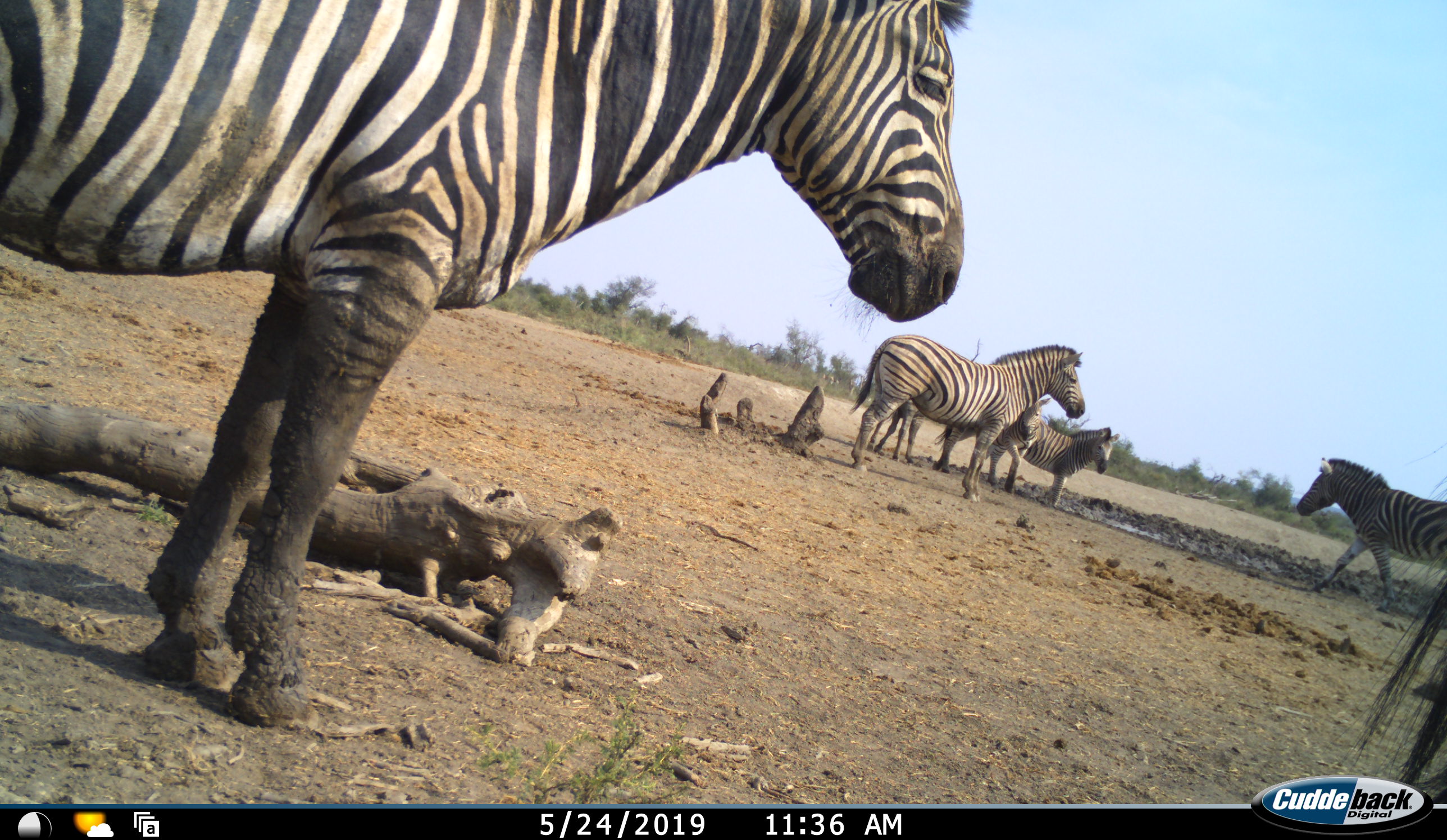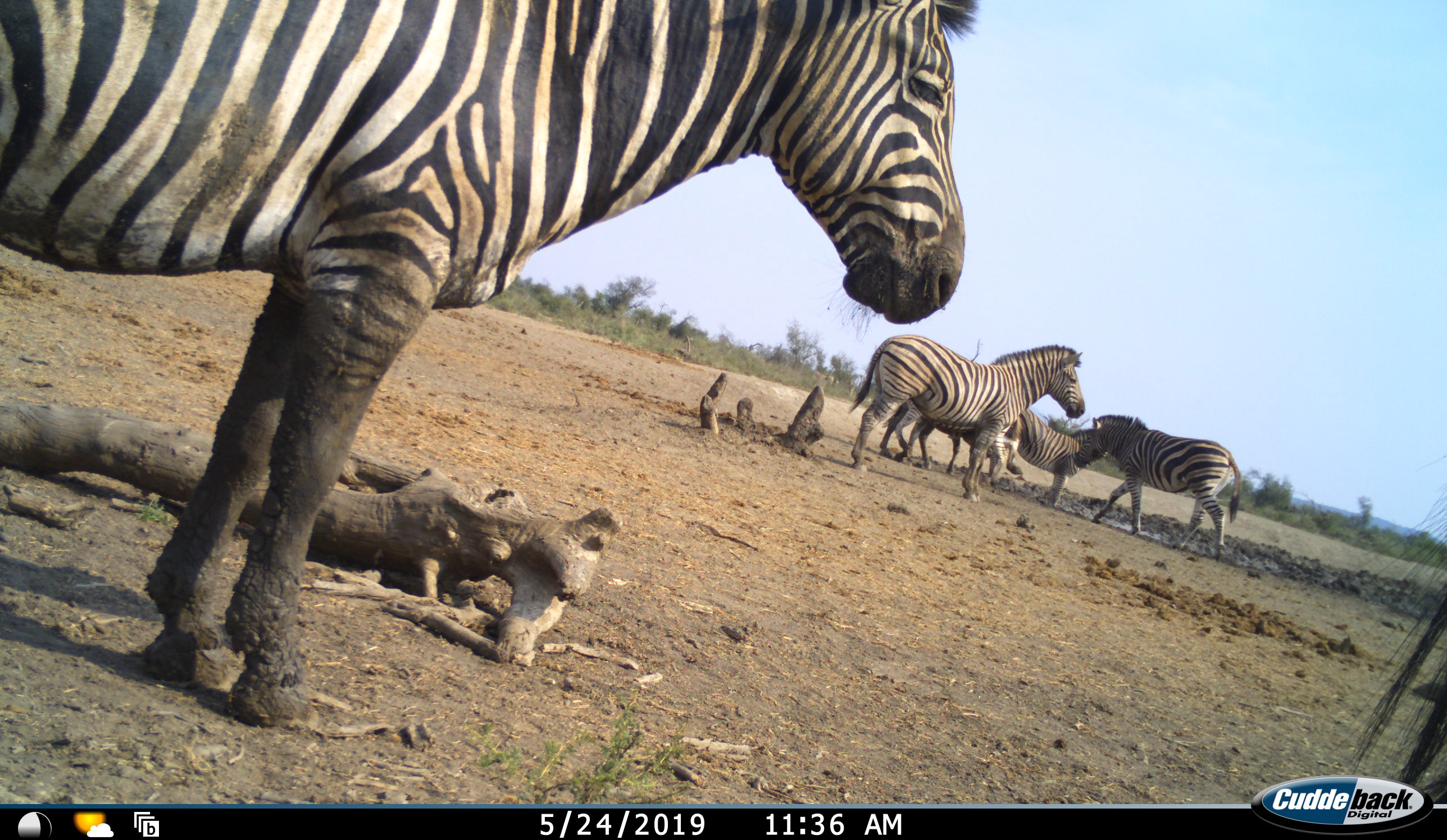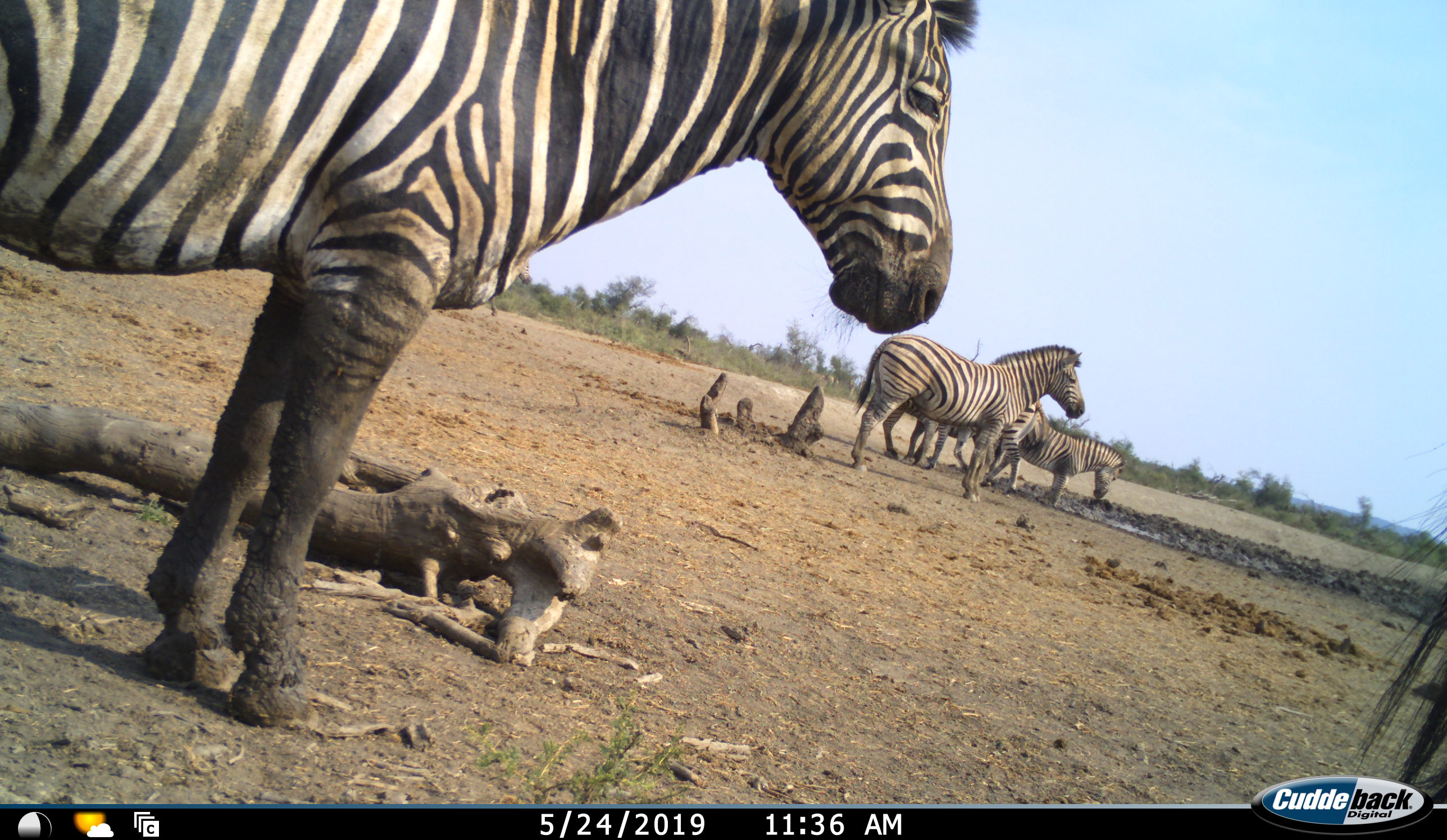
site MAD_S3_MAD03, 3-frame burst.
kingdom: Animalia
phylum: Chordata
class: Mammalia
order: Perissodactyla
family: Equidae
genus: Equus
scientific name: Equus quagga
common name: plains zebra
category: zebraplains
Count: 6.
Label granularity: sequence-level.